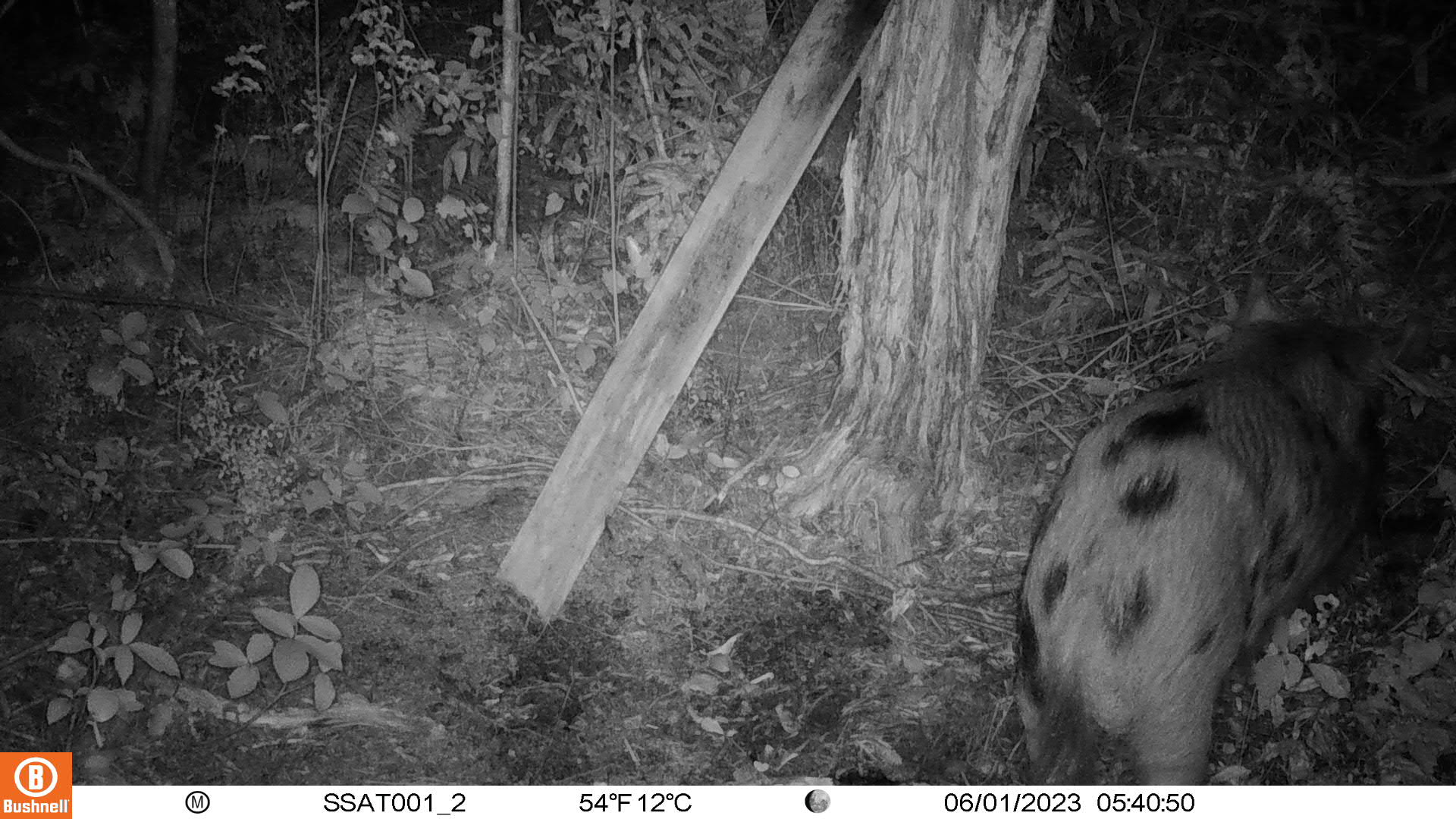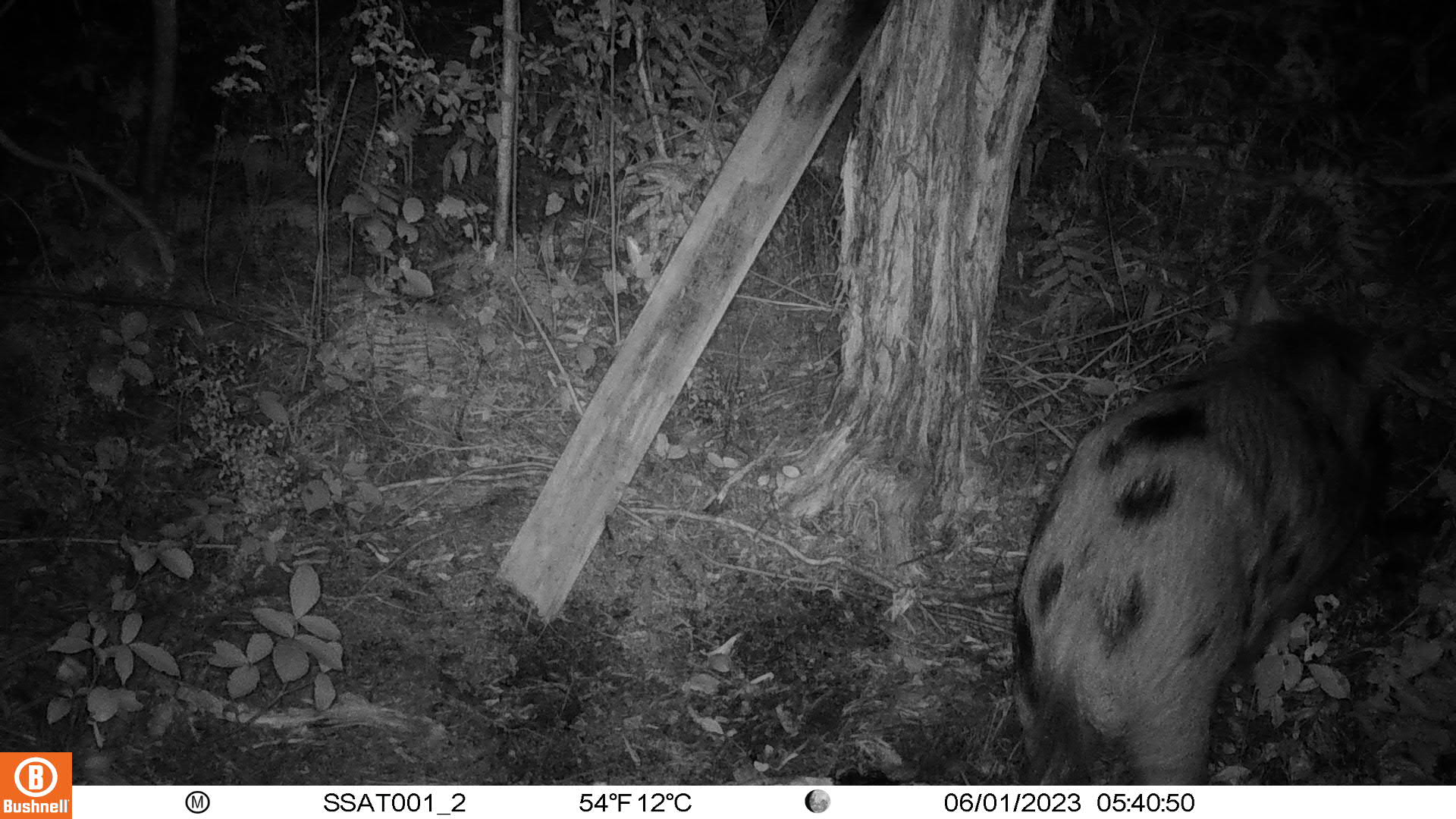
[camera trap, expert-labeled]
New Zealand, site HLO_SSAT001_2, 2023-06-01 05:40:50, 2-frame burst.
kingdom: Animalia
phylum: Chordata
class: Mammalia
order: Artiodactyla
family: Suidae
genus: Sus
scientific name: Sus scrofa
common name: pig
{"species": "pig (Sus scrofa)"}